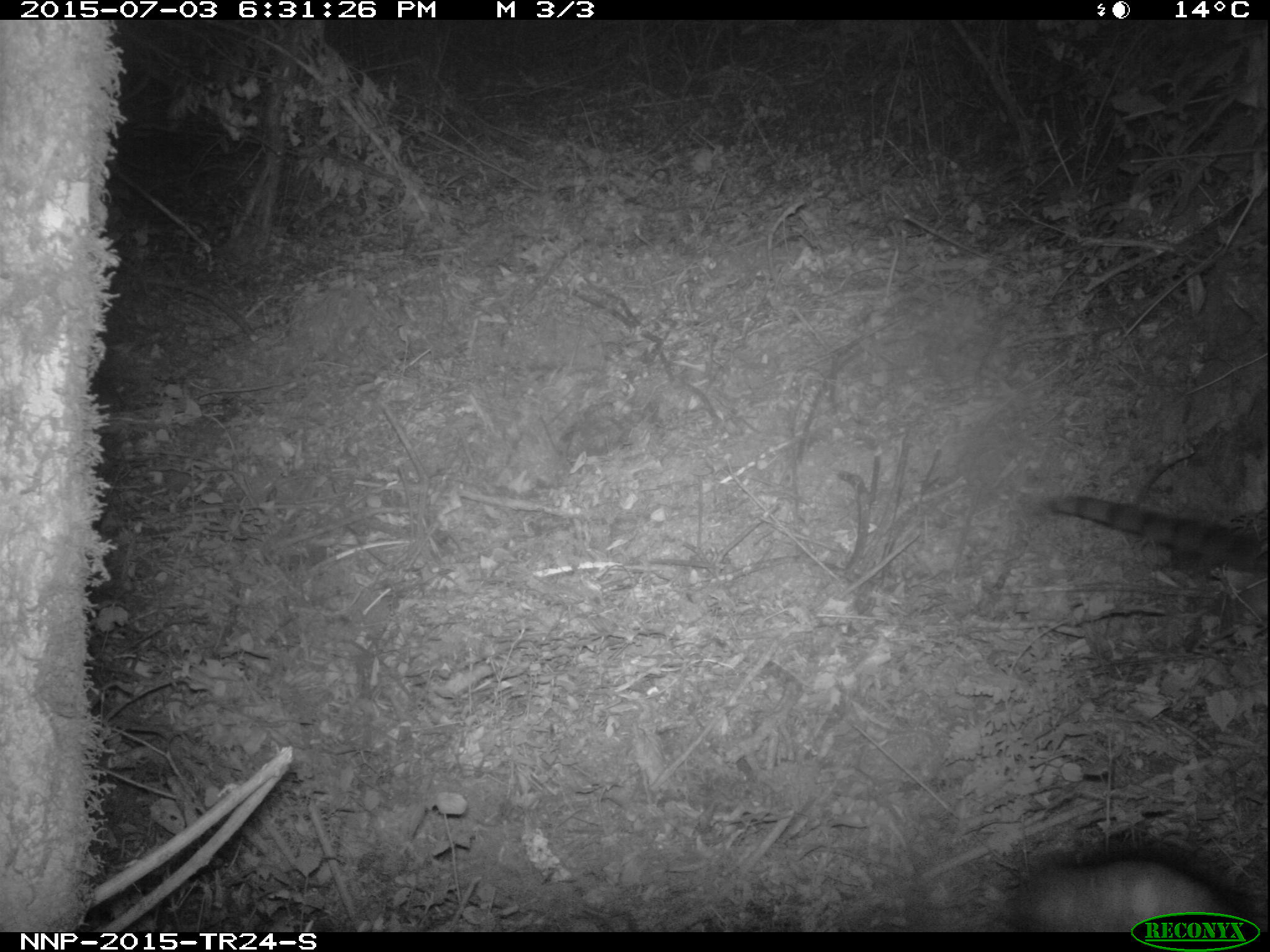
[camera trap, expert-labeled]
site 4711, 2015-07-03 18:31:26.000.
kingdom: Animalia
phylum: Chordata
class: Mammalia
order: Carnivora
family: Viverridae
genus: Genetta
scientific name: Genetta tigrina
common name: cape genet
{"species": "Genetta tigrina (cape genet)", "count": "1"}